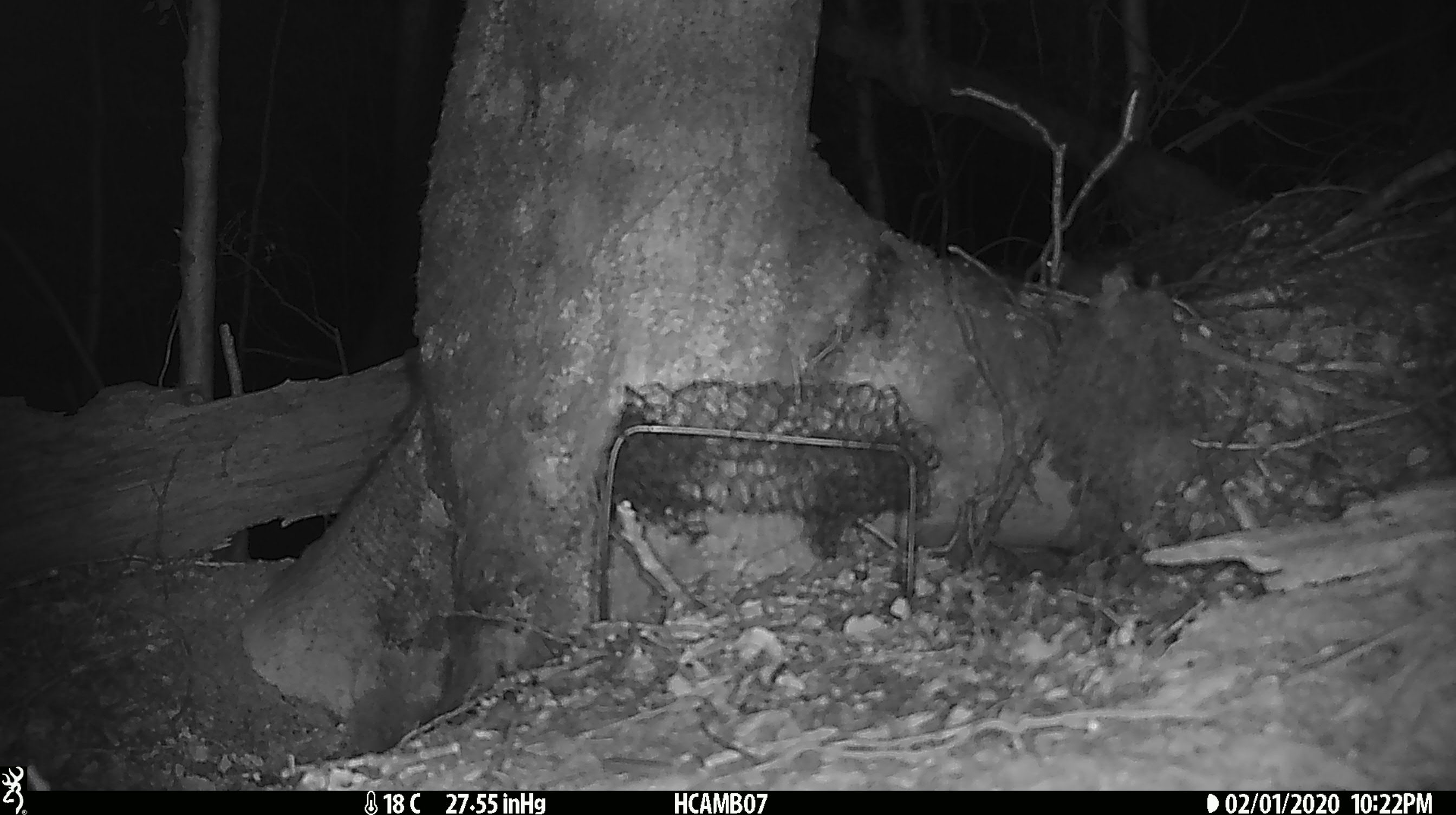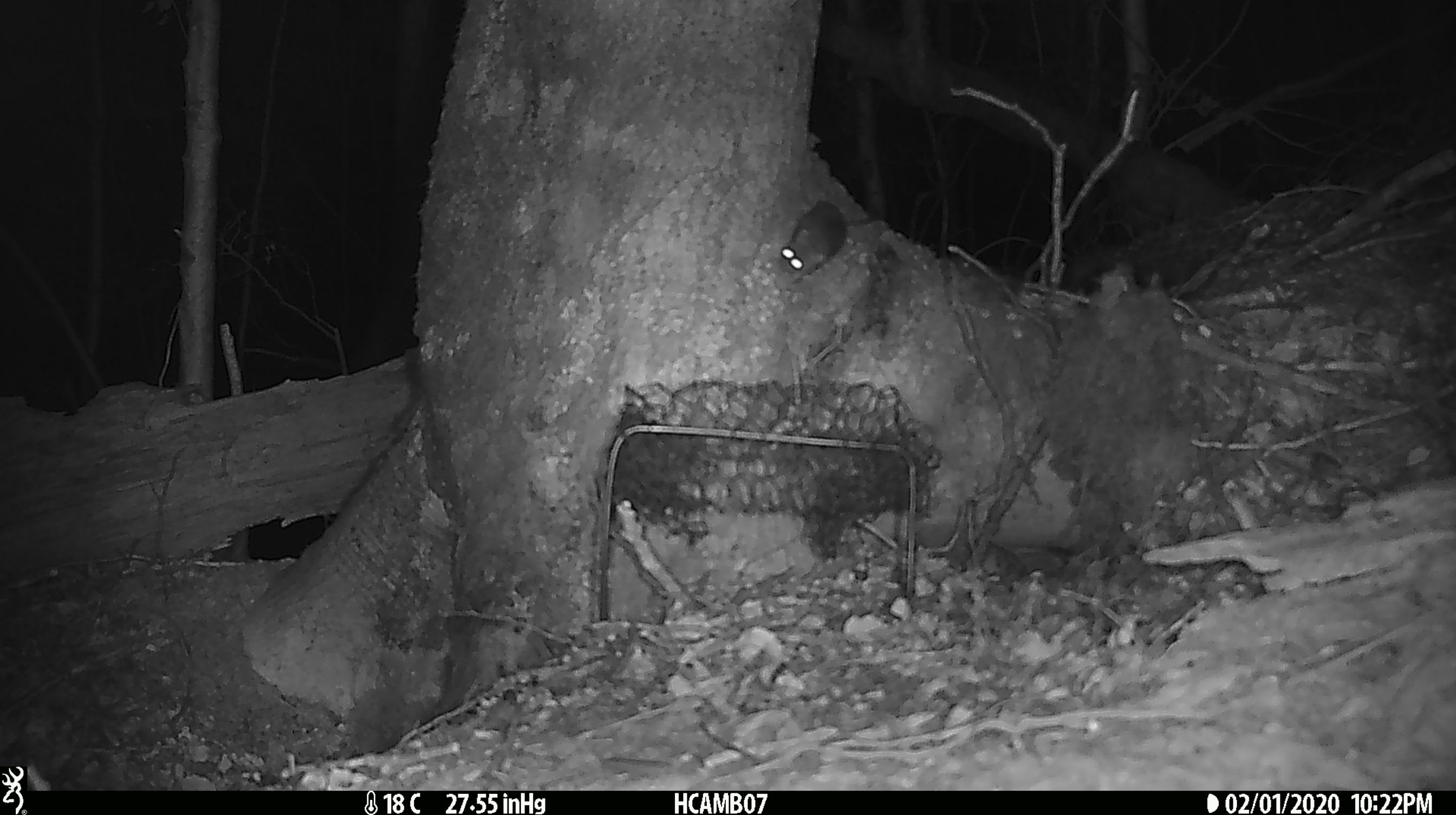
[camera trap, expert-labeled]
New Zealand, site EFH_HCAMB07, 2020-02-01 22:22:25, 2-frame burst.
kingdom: Animalia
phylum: Chordata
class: Mammalia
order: Rodentia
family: Muridae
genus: Mus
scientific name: Mus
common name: mouse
Mouse (Mus).